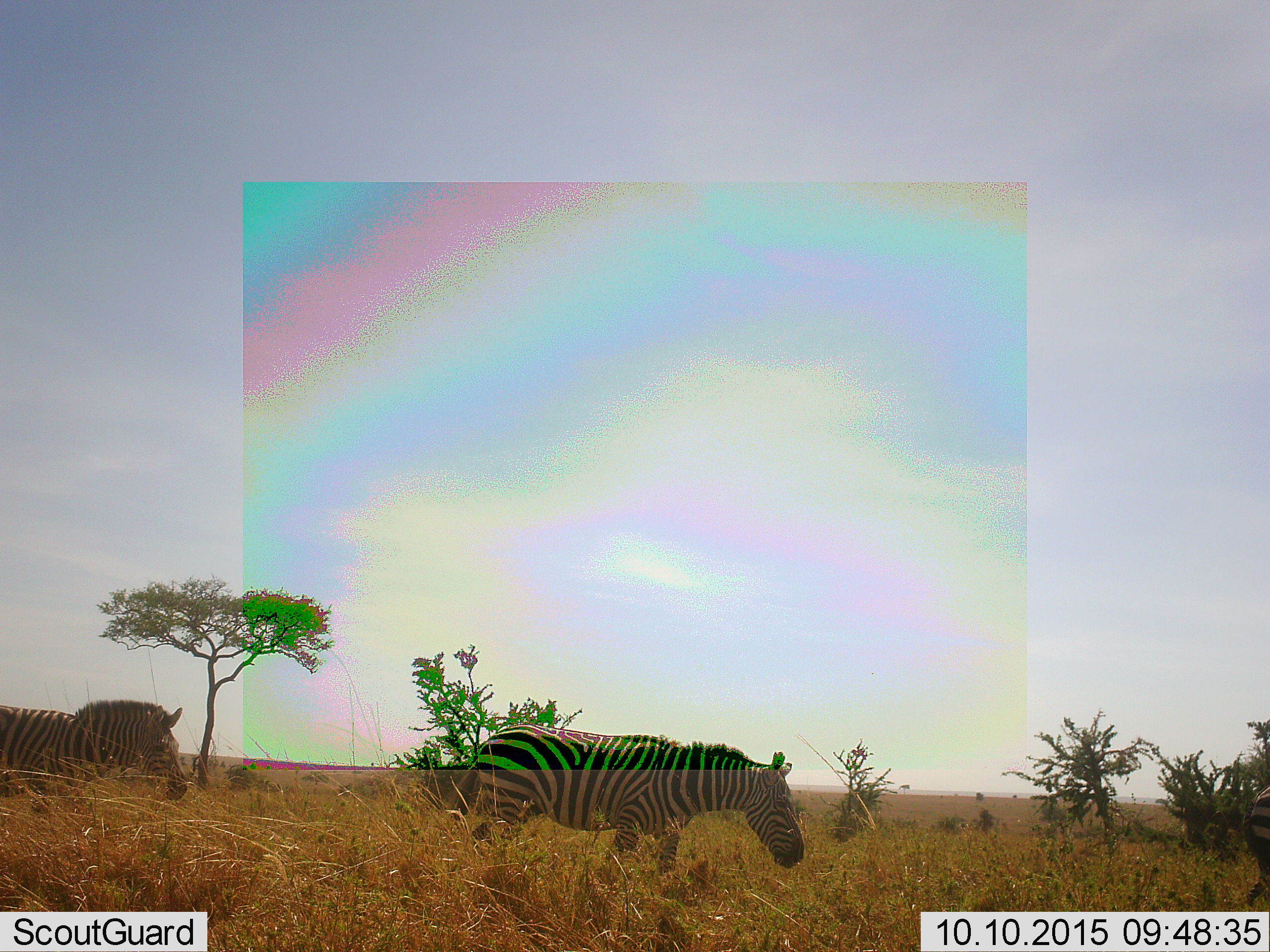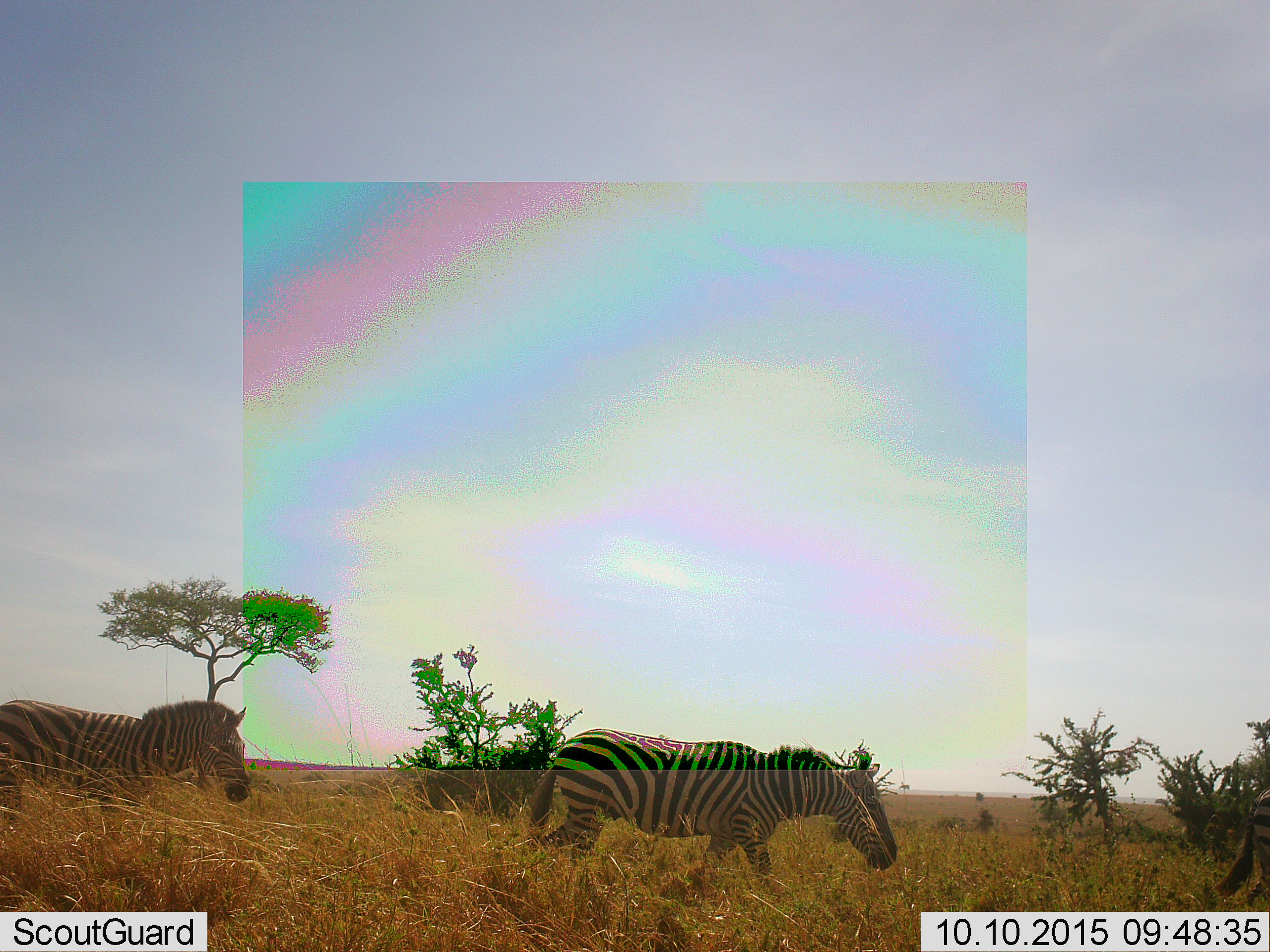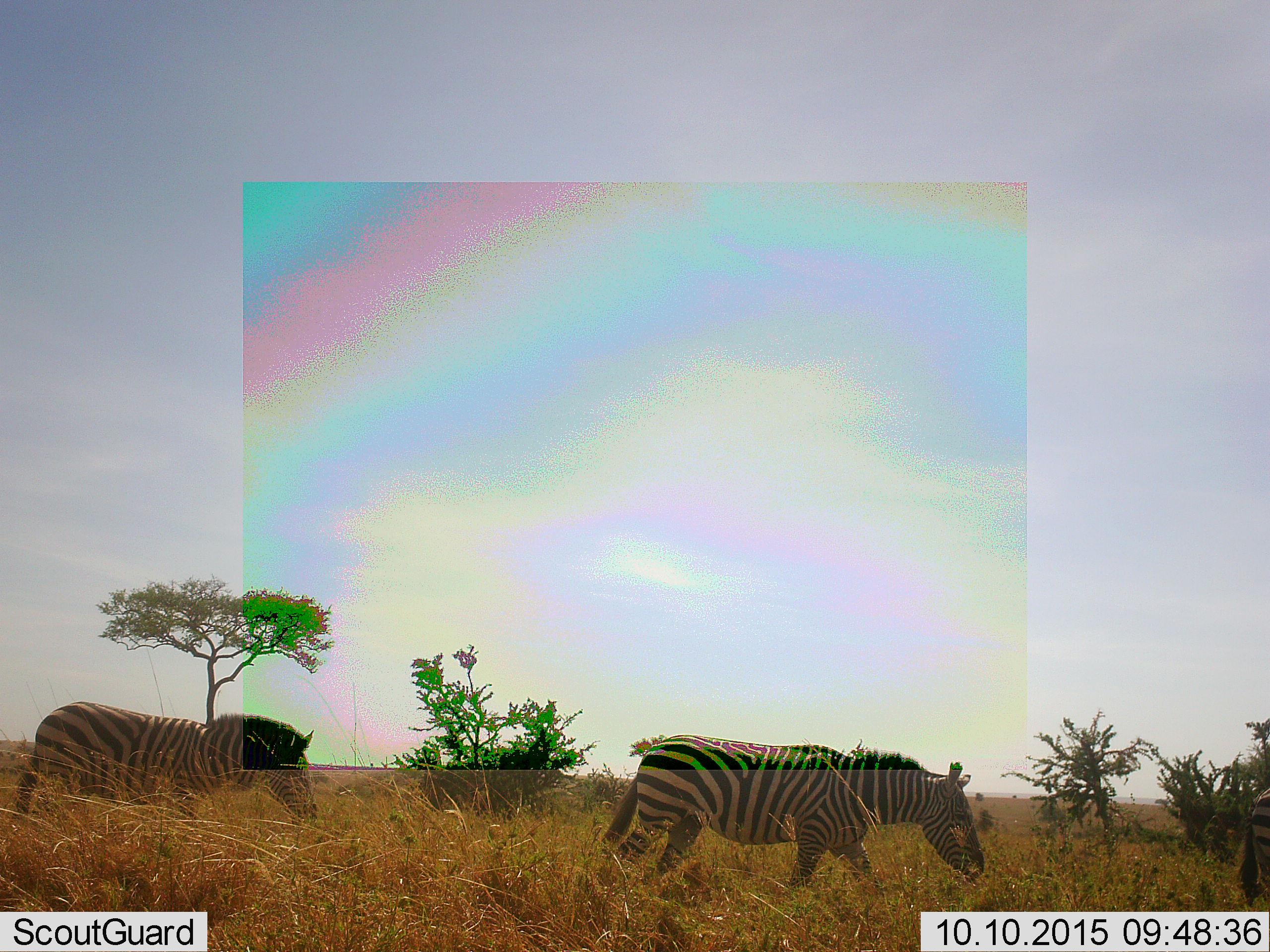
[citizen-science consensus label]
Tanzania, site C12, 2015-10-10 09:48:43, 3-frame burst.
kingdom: Animalia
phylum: Chordata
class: Mammalia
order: Perissodactyla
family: Equidae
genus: Equus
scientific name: Equus quagga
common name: plains zebra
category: zebra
Zebra (plains zebra) (Equus quagga), count 3. Behavior (volunteer vote fractions): standing 29%, resting 0%, moving 94%, interacting 0%. Young present (vote fraction): 0%. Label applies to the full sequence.